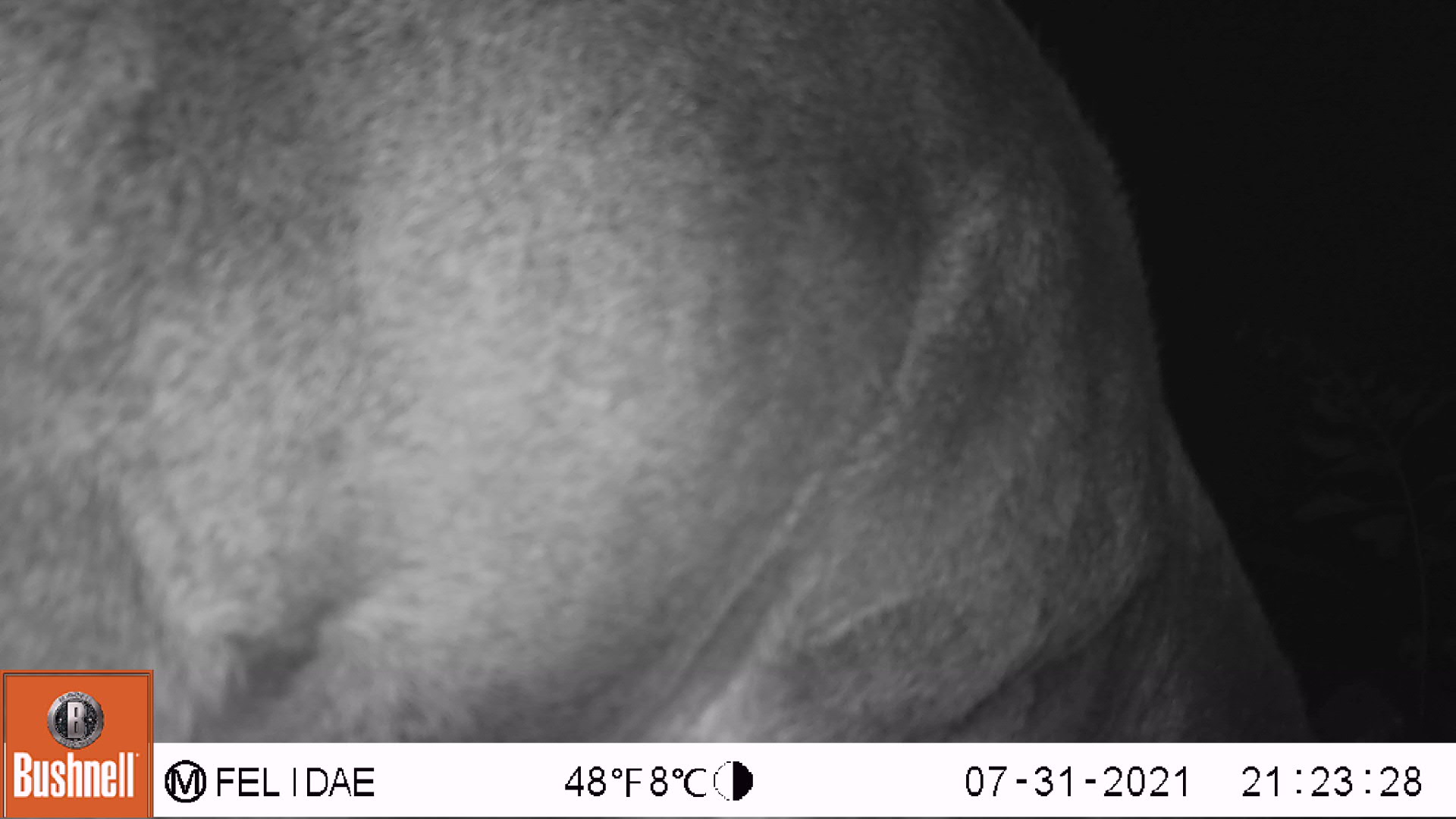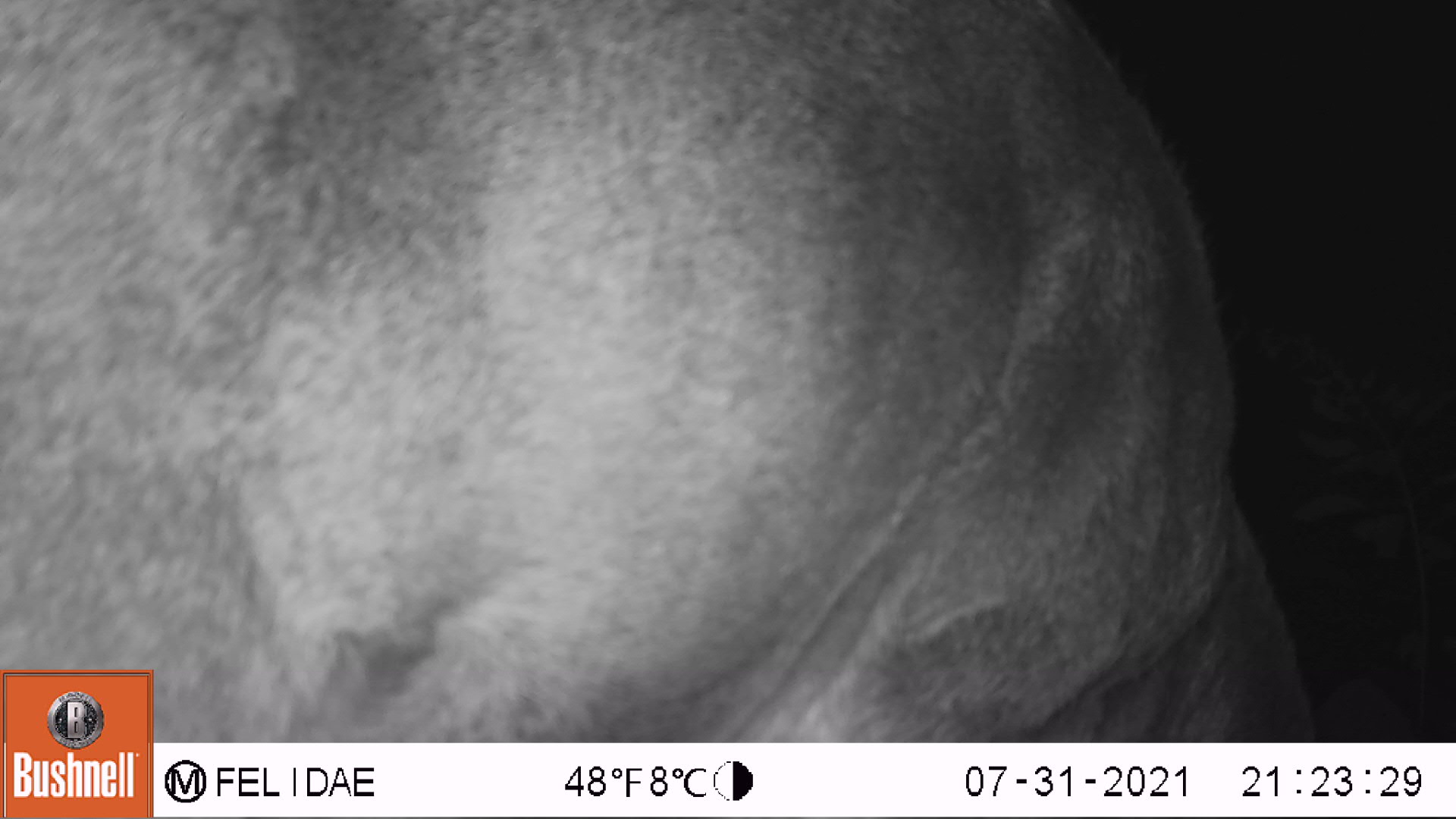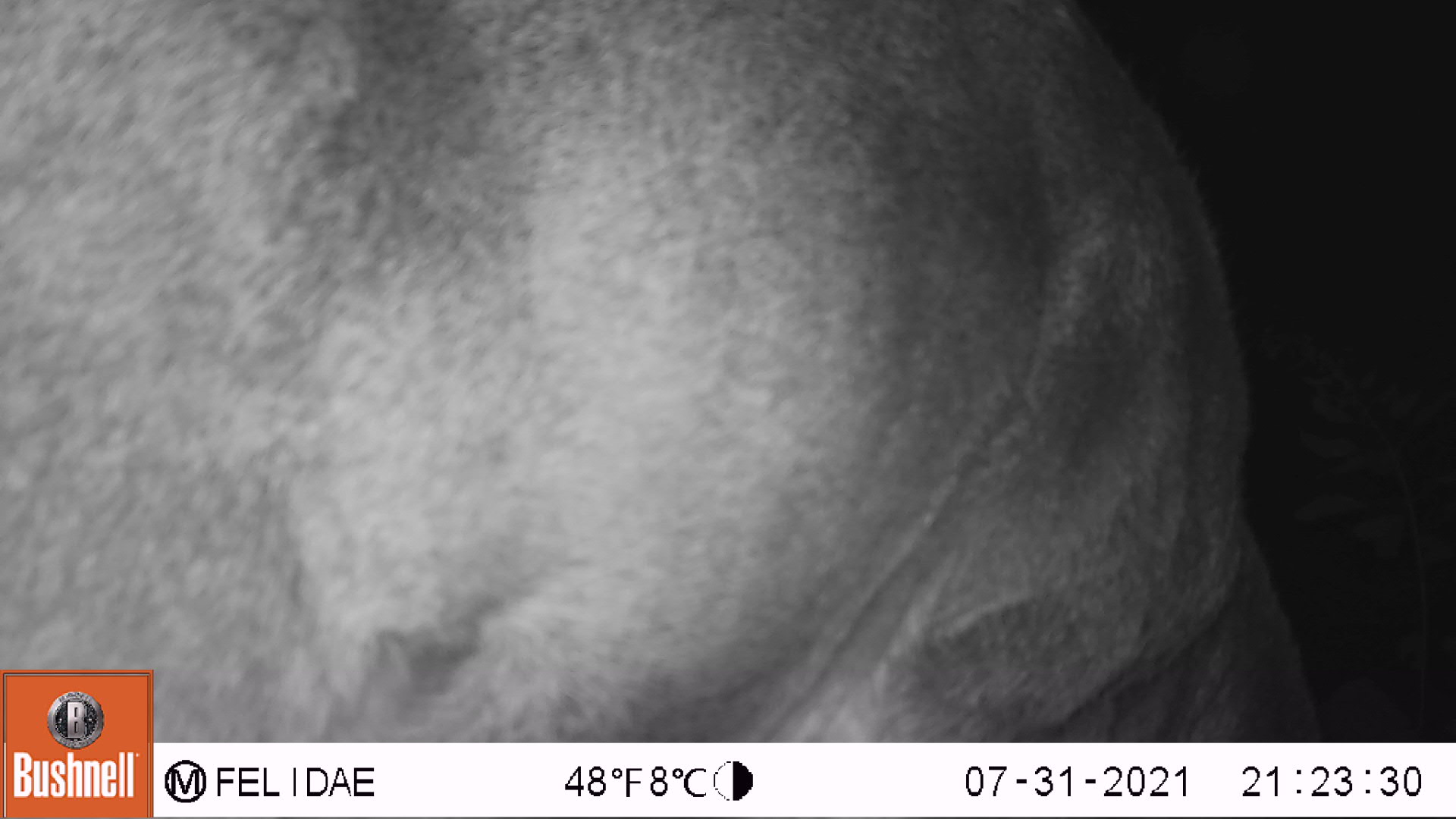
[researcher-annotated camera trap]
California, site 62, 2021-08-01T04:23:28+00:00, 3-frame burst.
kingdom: Animalia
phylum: Chordata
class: Mammalia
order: Artiodactyla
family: Cervidae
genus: Odocoileus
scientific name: Odocoileus hemionus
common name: mule deer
Mule deer (Odocoileus hemionus).